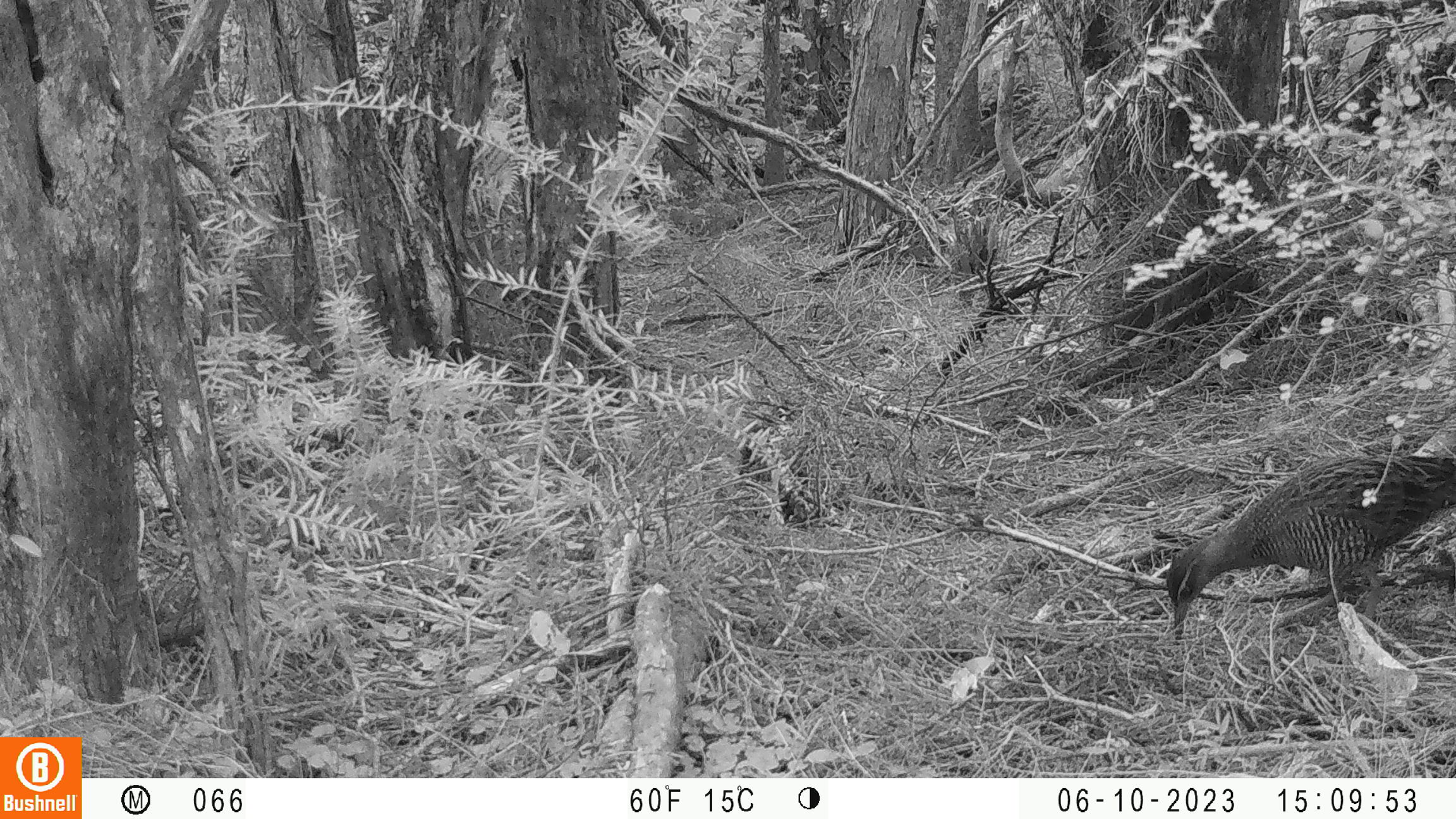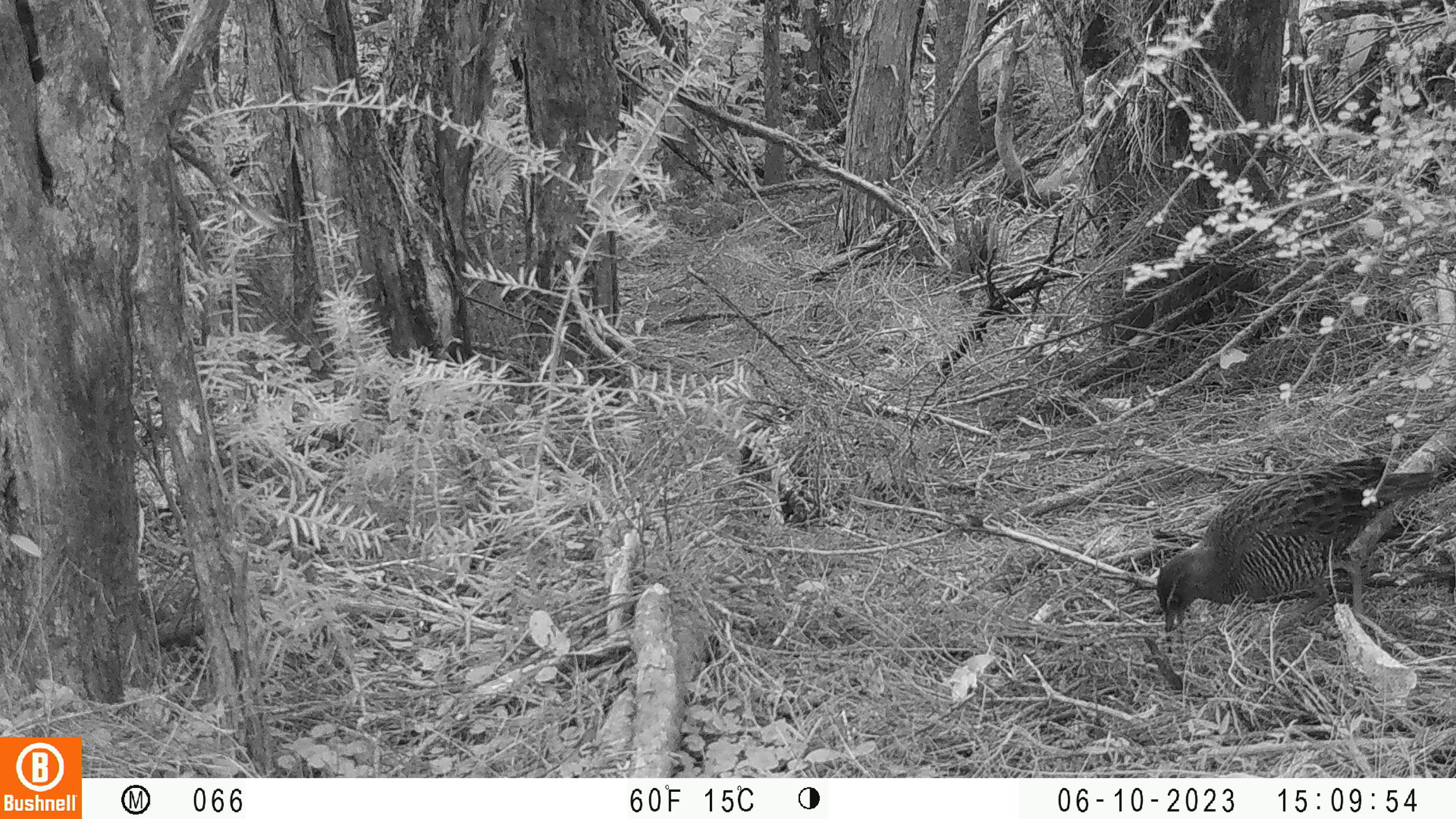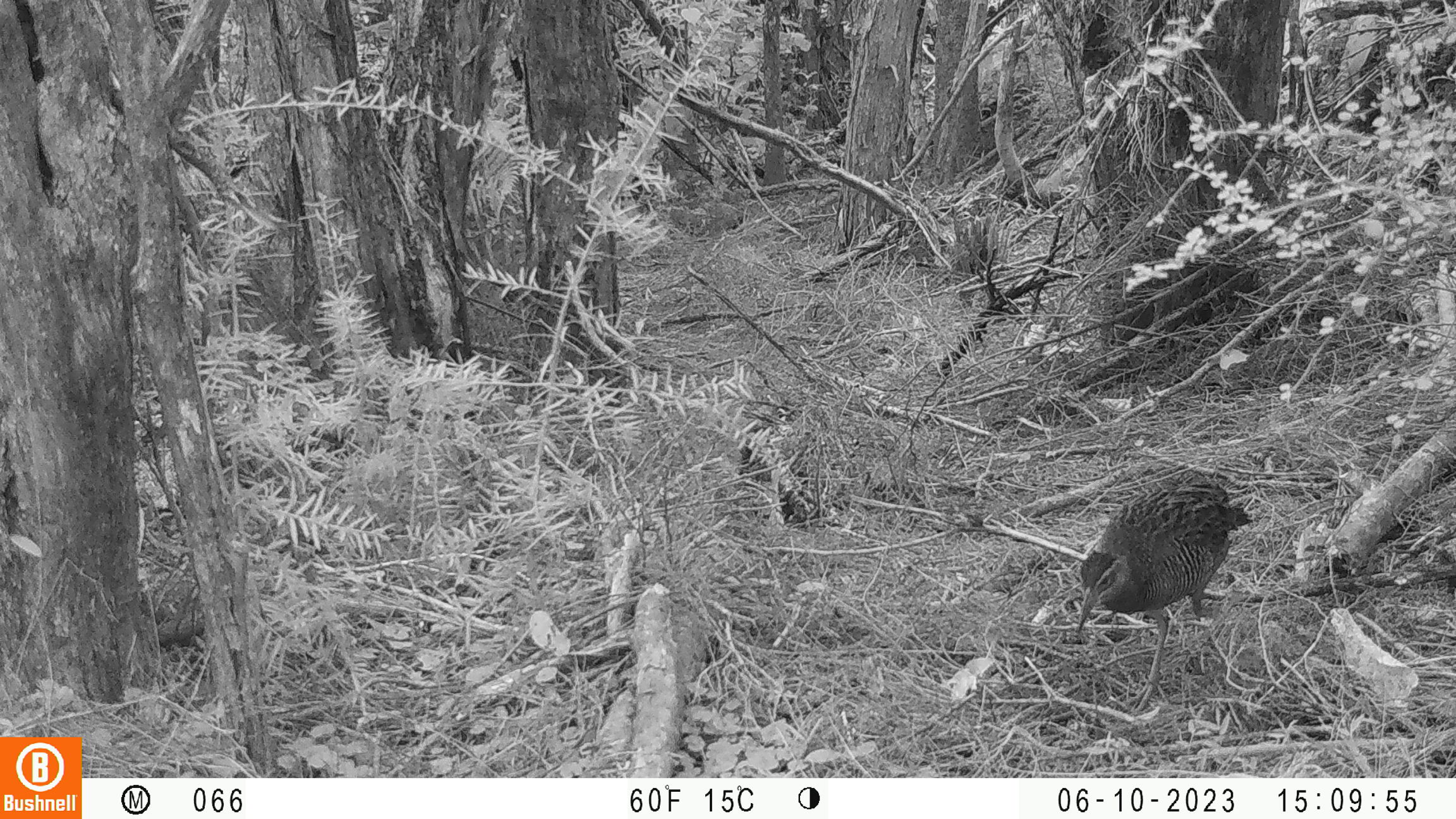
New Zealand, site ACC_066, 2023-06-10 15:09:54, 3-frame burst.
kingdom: Animalia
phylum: Chordata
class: Aves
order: Gruiformes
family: Rallidae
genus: Gallirallus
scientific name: Gallirallus philippensis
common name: buff-banded rail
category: banded rail